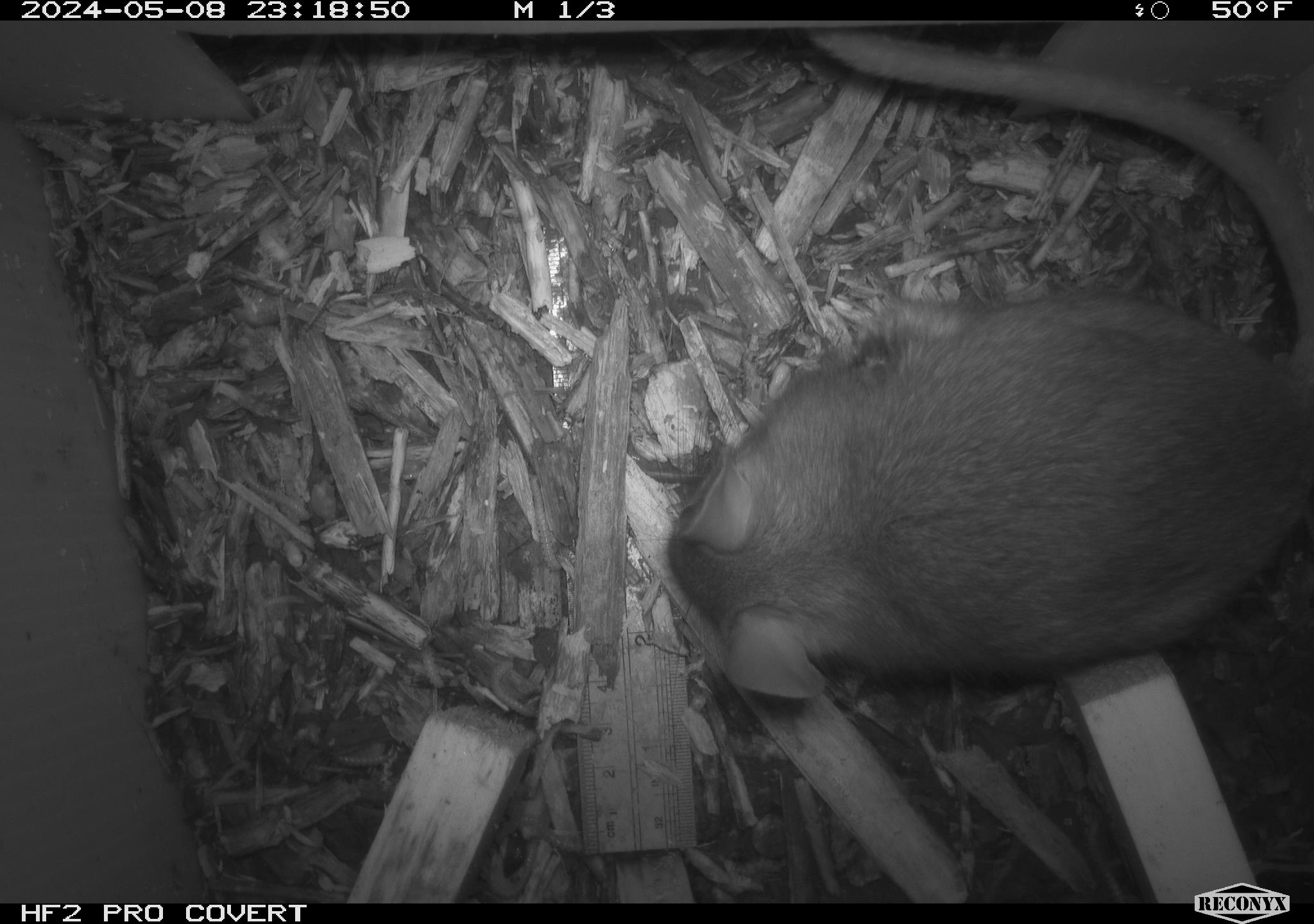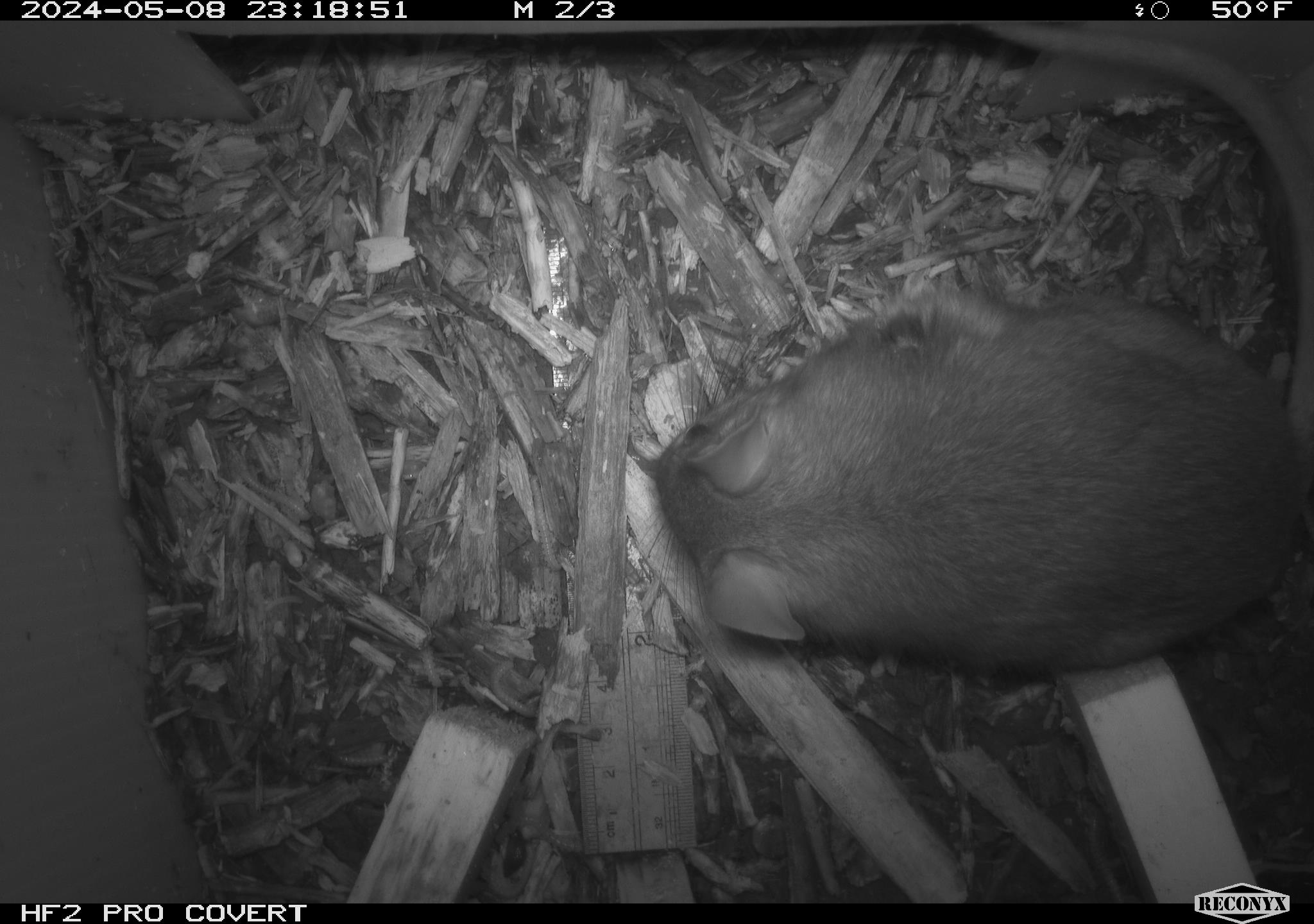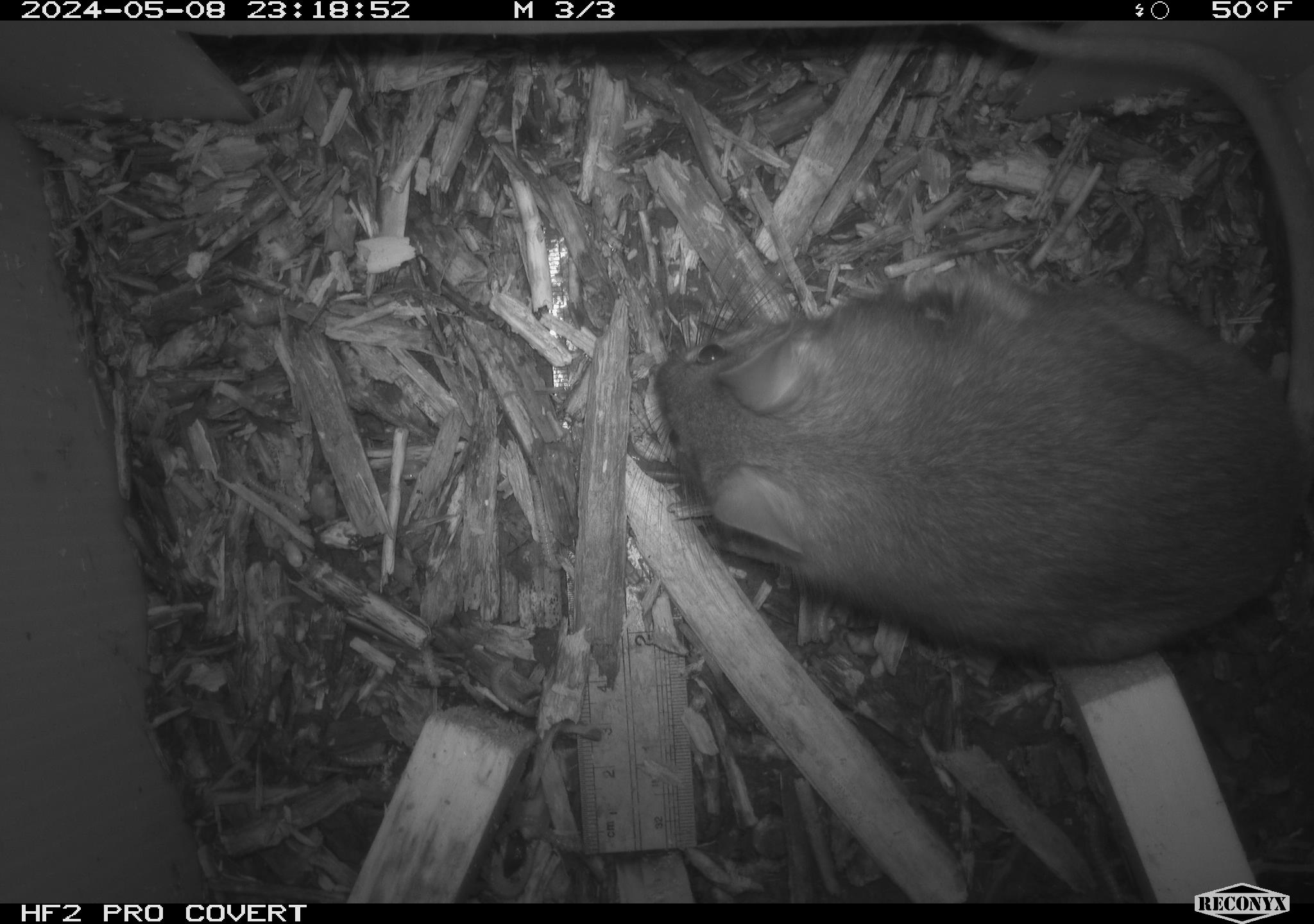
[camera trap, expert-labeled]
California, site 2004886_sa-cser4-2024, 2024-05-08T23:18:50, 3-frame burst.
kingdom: Animalia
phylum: Chordata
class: Mammalia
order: Rodentia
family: Muridae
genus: Rattus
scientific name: Rattus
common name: rat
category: rattus species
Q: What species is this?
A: Rattus species (rat) (Rattus).